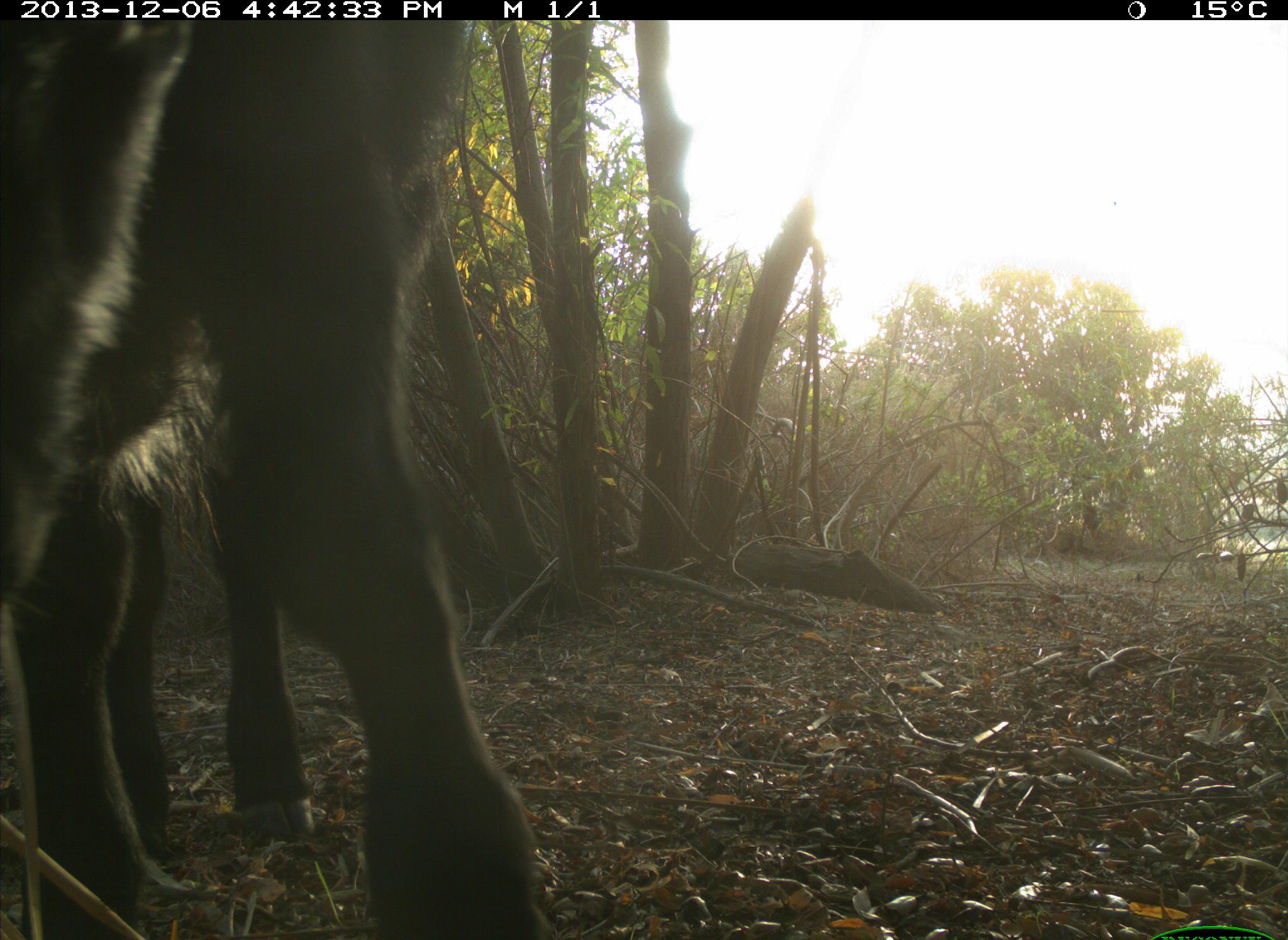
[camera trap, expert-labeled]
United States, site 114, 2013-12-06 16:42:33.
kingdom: Animalia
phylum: Chordata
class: Mammalia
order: Artiodactyla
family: Bovidae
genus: Bos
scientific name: Bos taurus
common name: cow